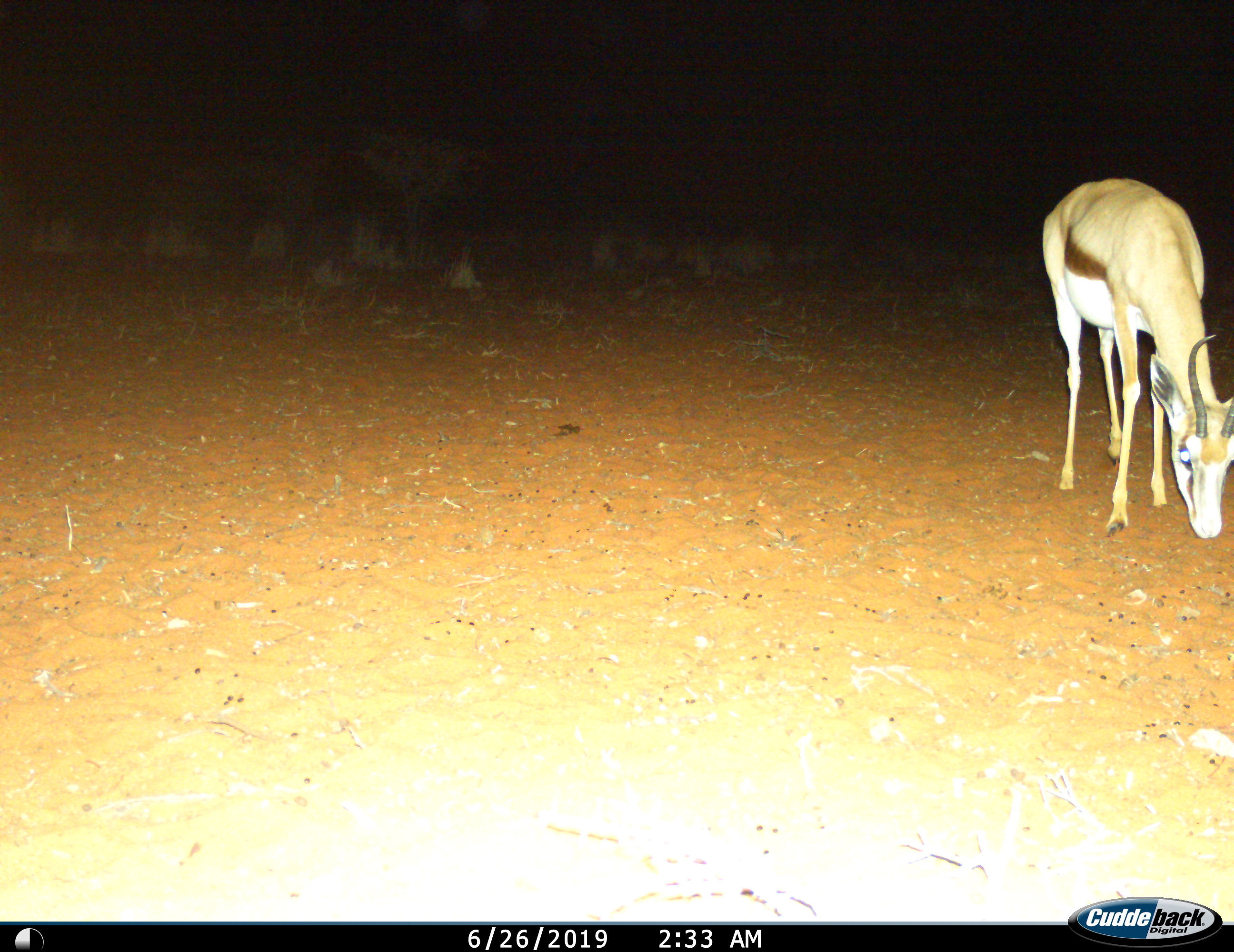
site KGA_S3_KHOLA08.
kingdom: Animalia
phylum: Chordata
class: Mammalia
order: Artiodactyla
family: Bovidae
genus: Antidorcas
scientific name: Antidorcas marsupialis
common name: springbok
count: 1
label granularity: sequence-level